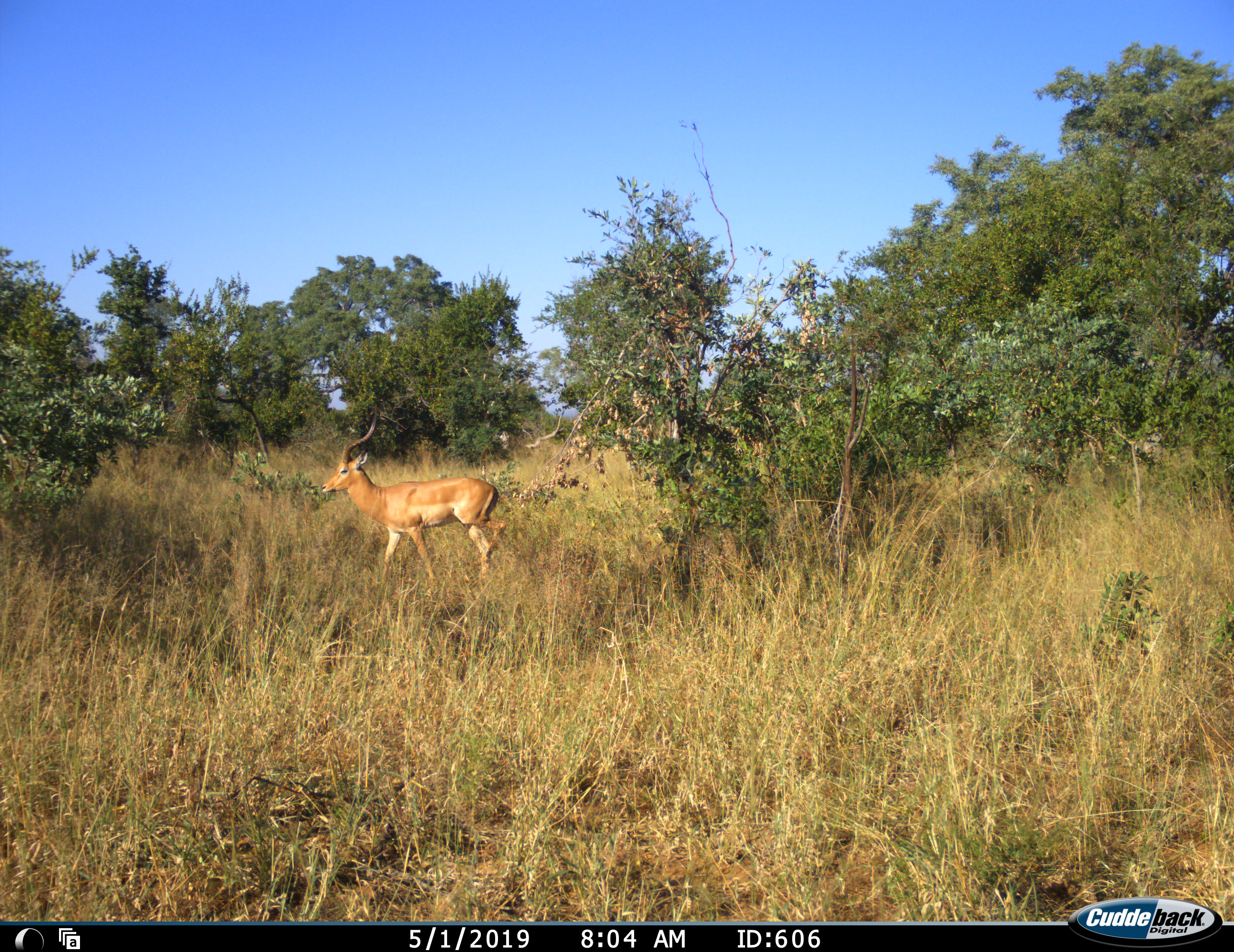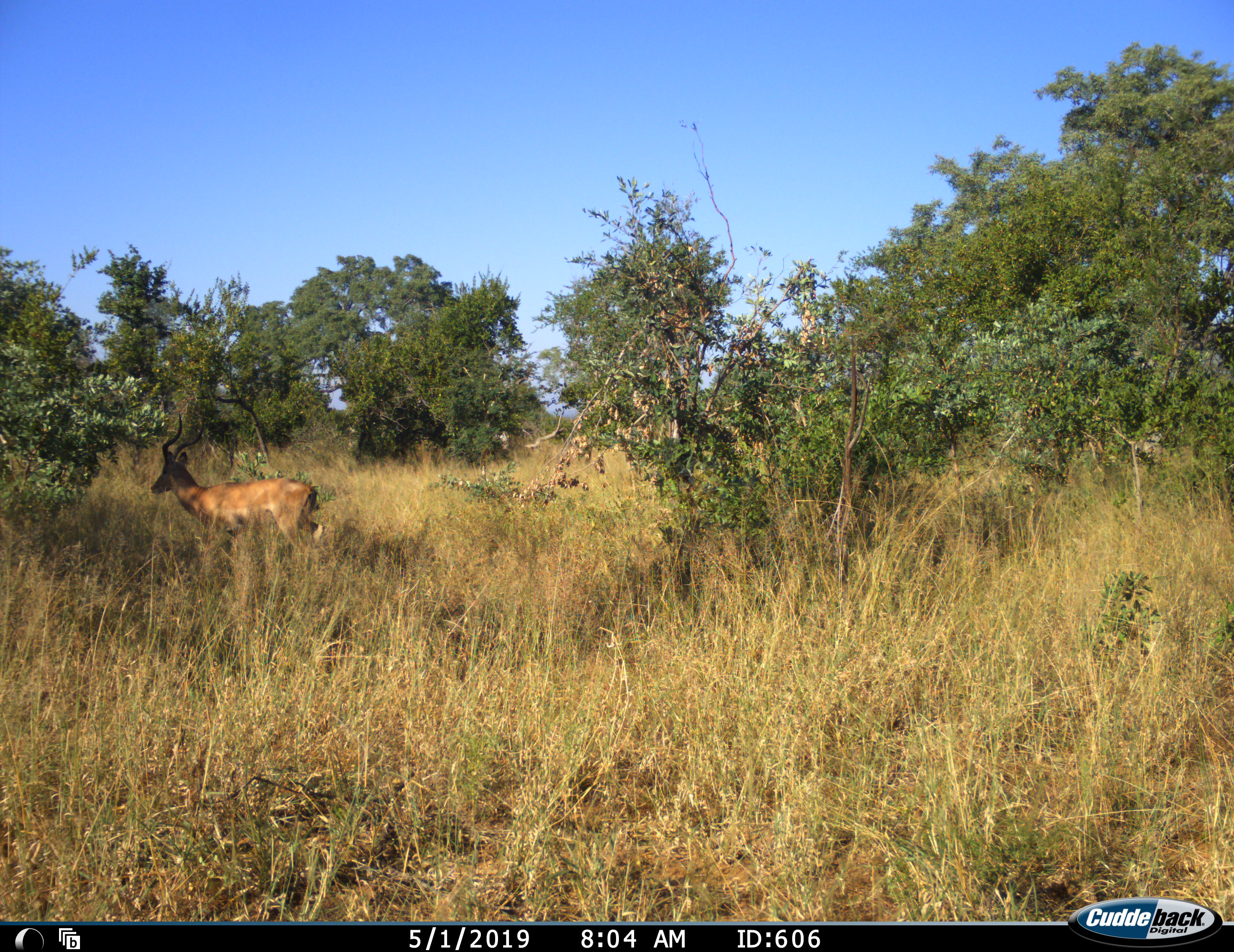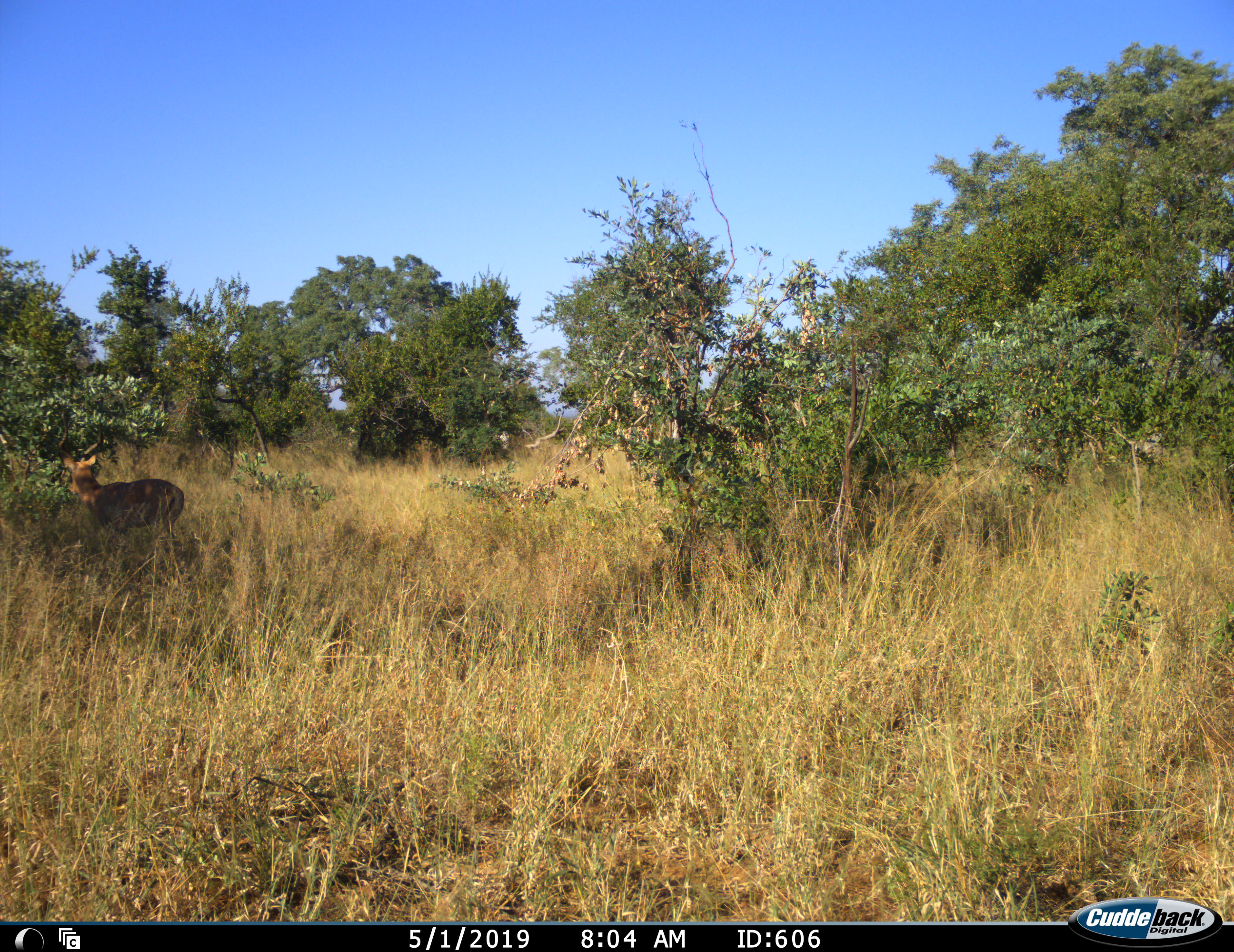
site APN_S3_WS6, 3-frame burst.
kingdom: Animalia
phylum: Chordata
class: Mammalia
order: Artiodactyla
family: Bovidae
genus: Aepyceros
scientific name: Aepyceros melampus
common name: impala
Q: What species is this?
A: Impala (Aepyceros melampus).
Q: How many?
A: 1.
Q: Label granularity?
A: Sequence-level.